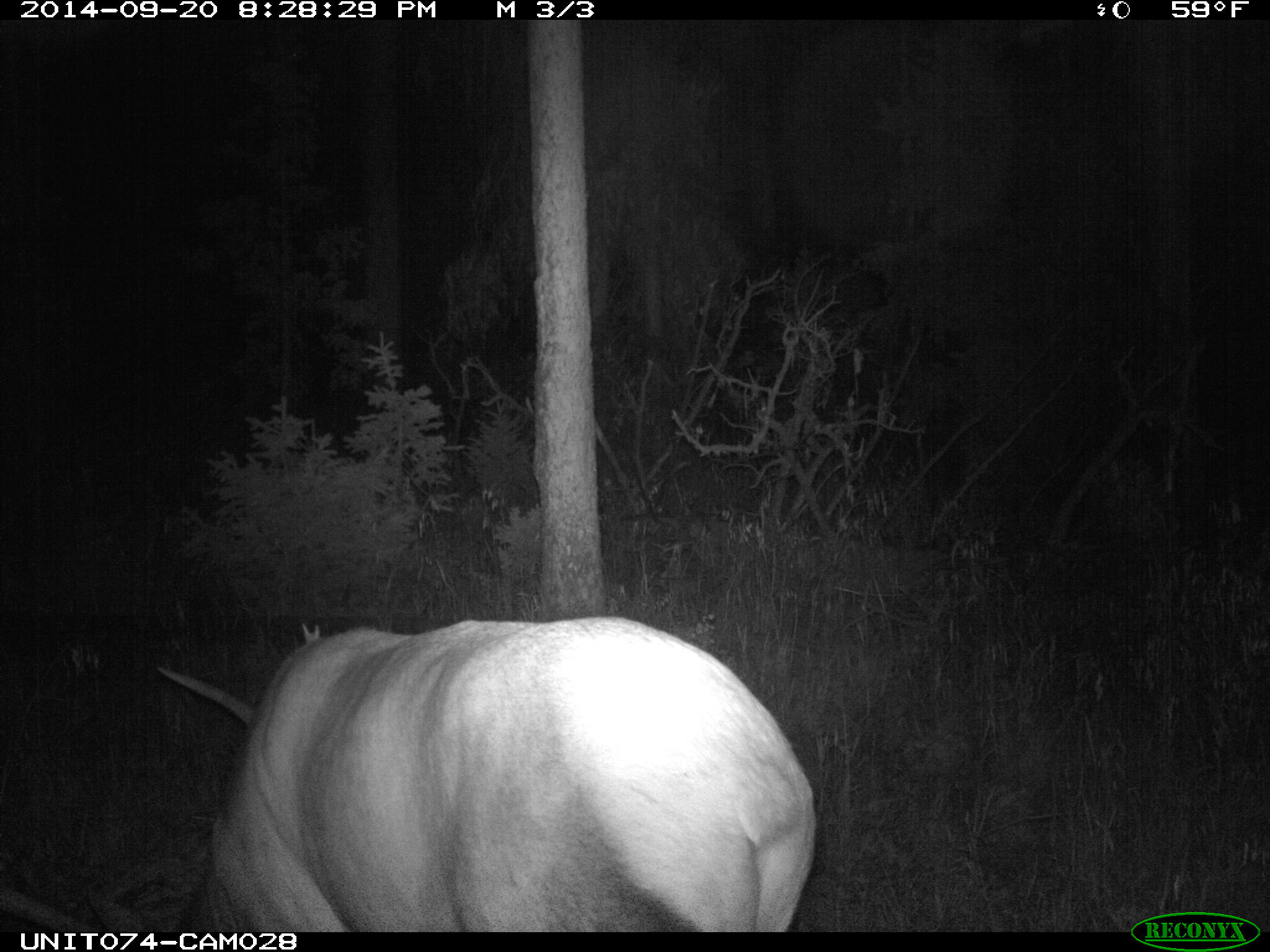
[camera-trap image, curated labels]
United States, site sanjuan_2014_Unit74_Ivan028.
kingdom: Animalia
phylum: Chordata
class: Mammalia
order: Artiodactyla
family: Cervidae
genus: Cervus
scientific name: Cervus elaphus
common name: red deer